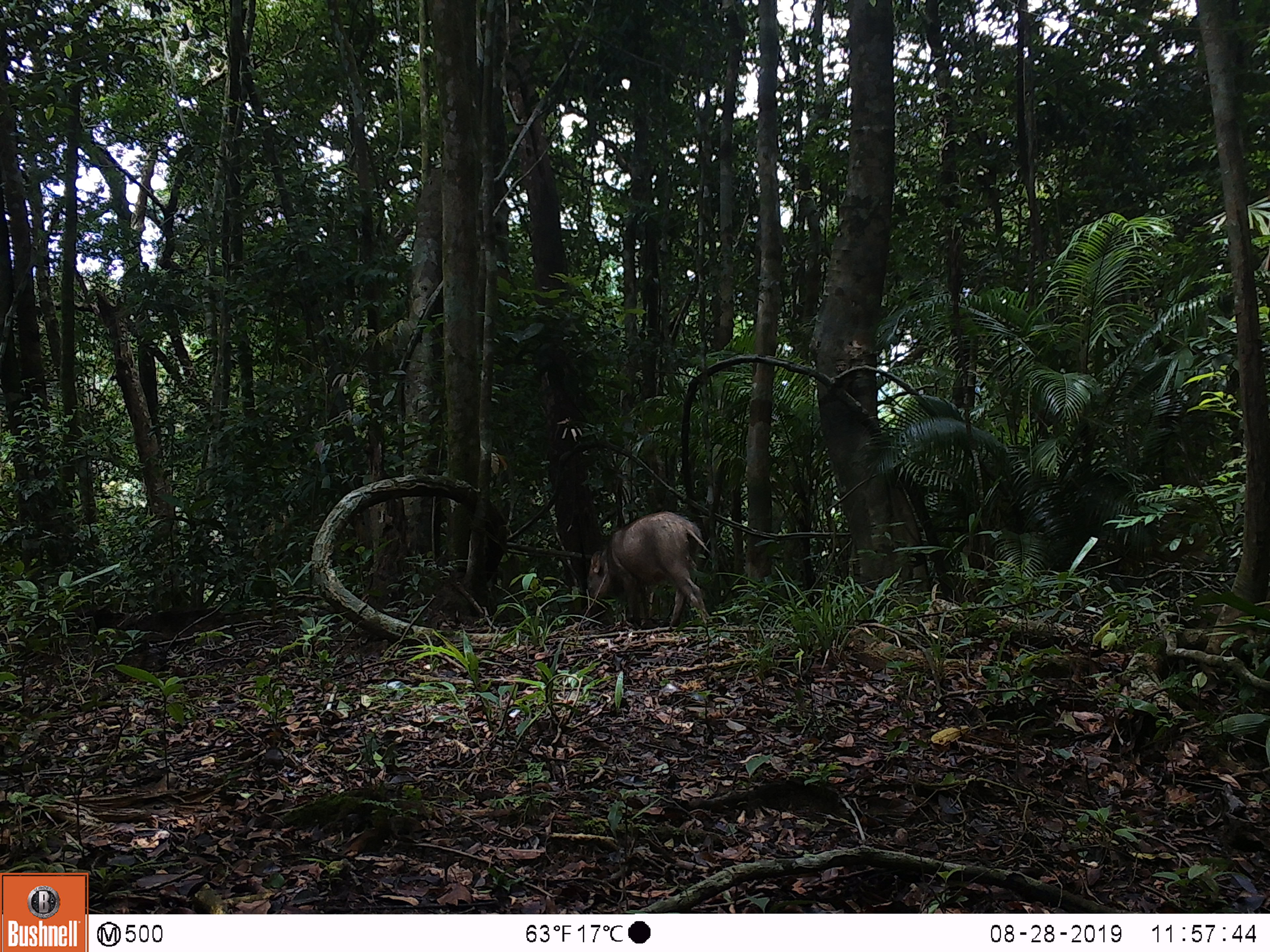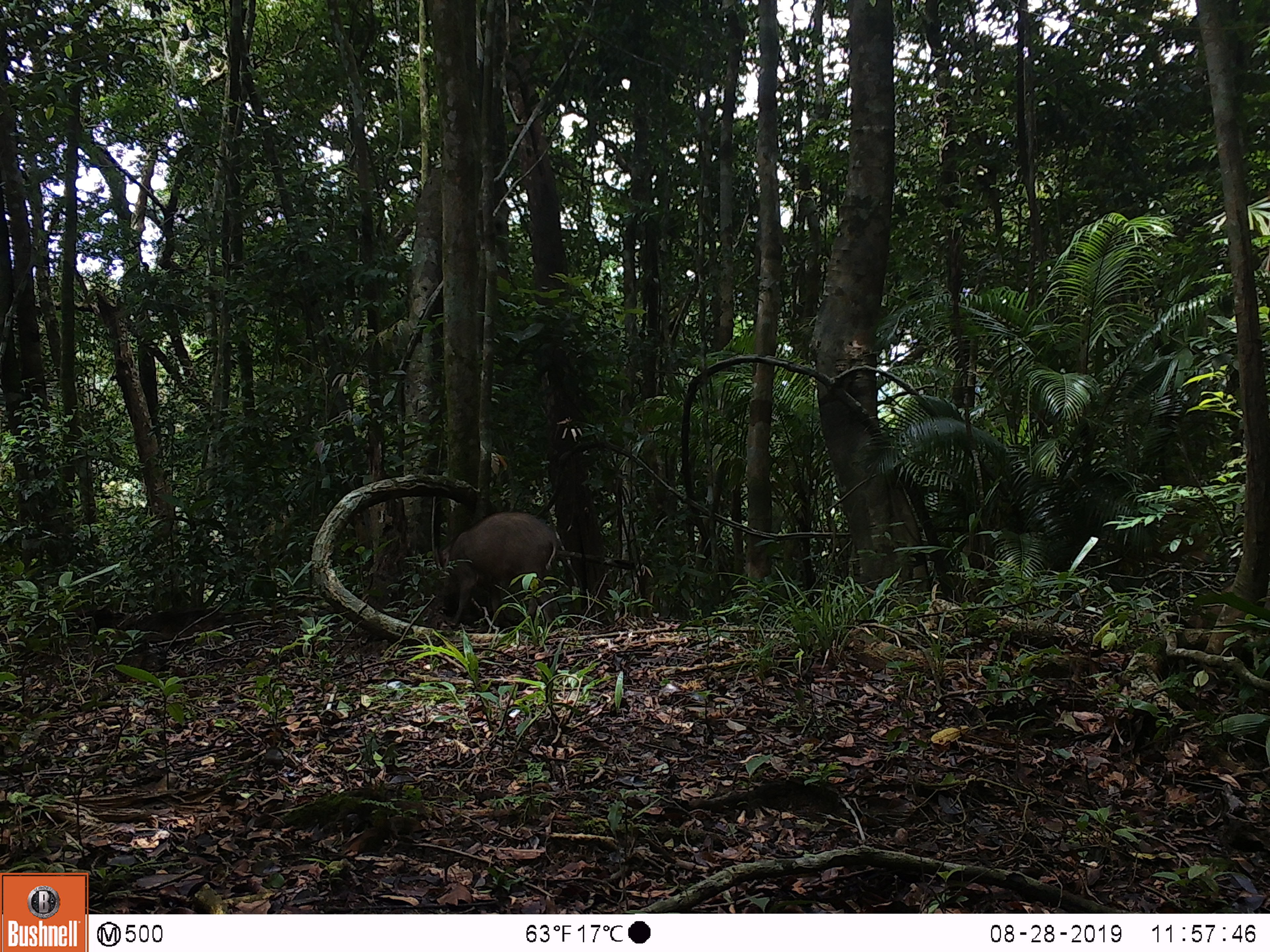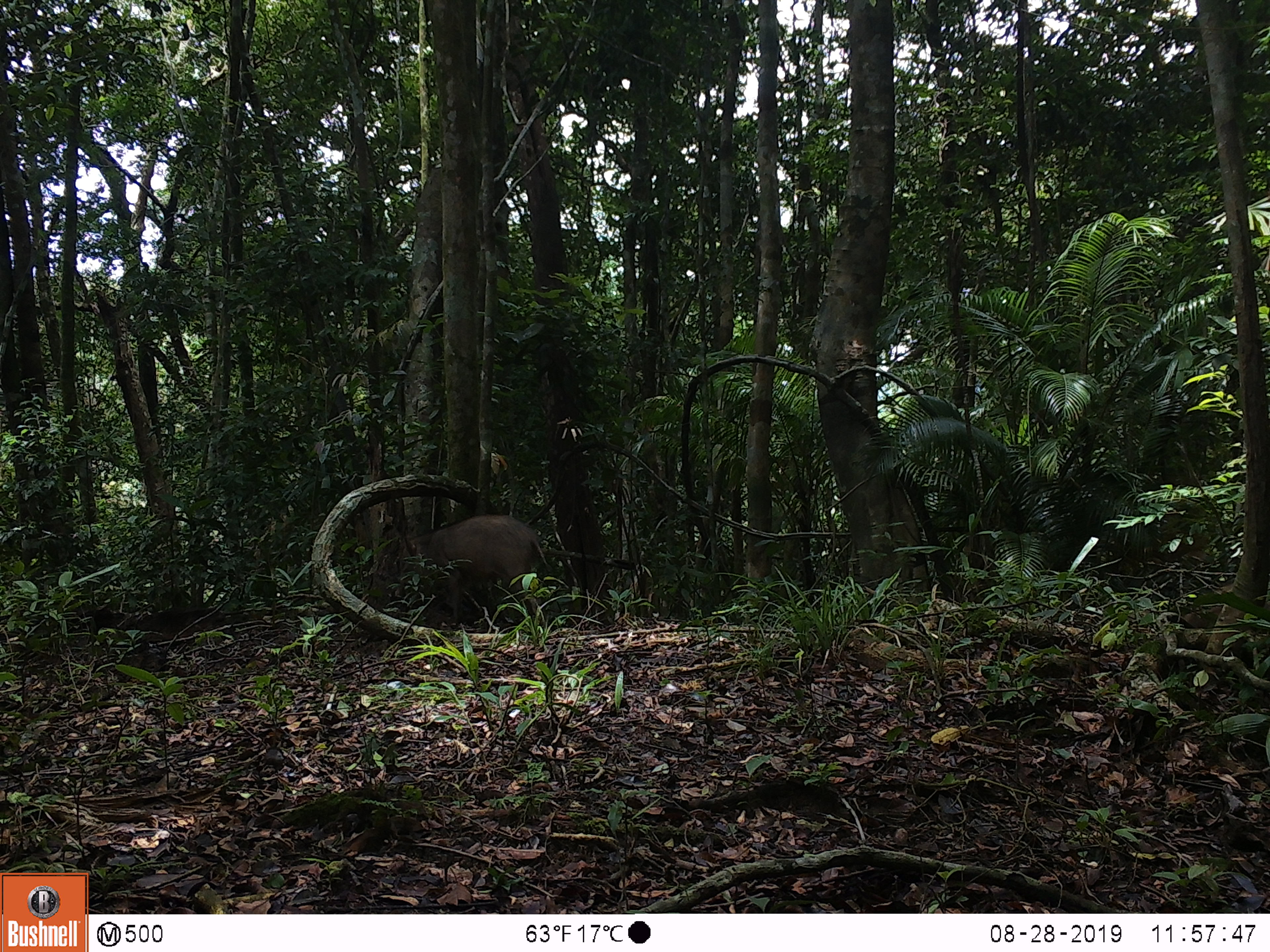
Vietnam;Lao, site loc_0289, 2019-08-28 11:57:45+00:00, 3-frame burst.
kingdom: Animalia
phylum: Chordata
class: Mammalia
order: Artiodactyla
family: Suidae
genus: Sus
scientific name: Sus scrofa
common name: eurasian wild pig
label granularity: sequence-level